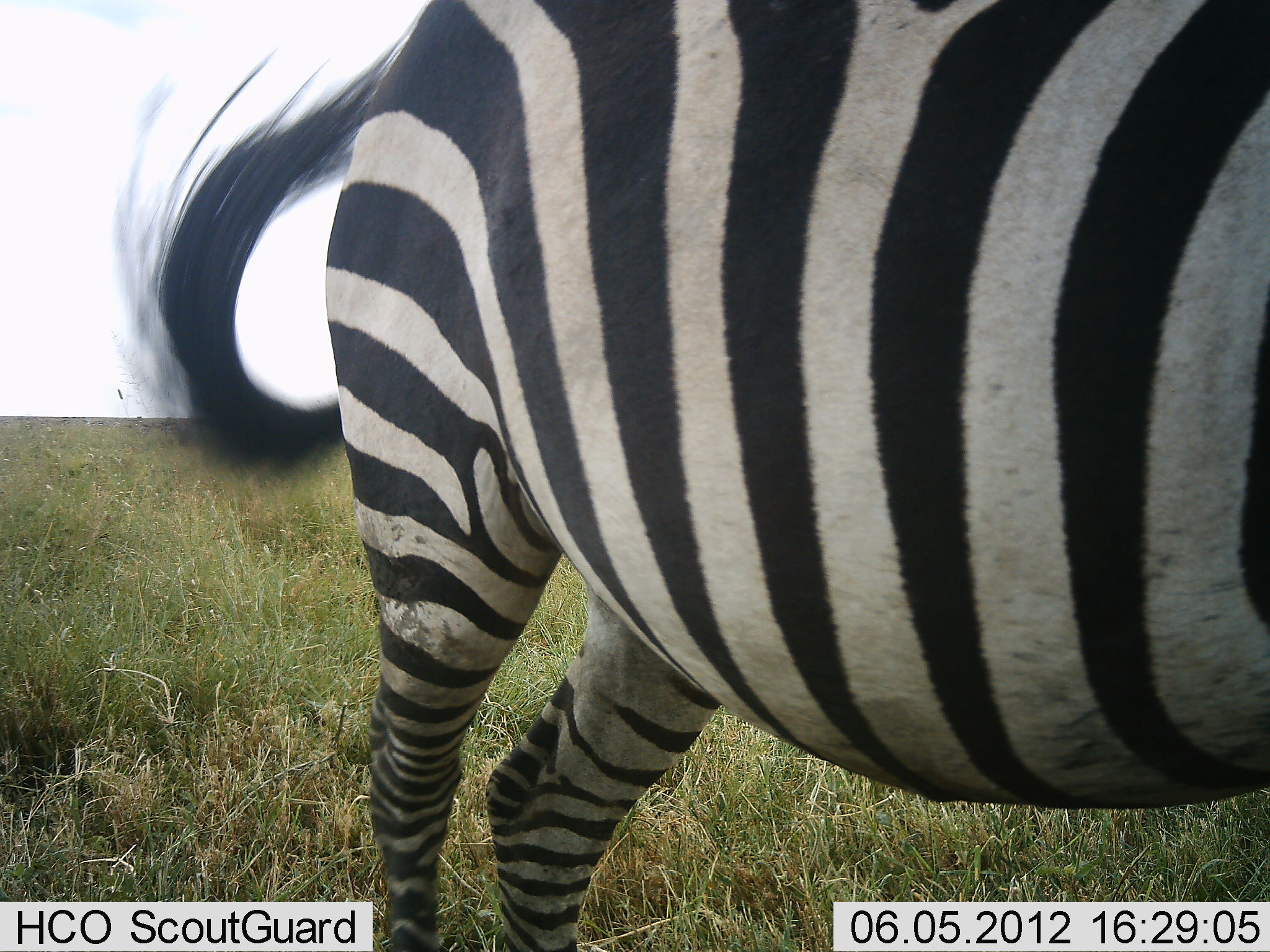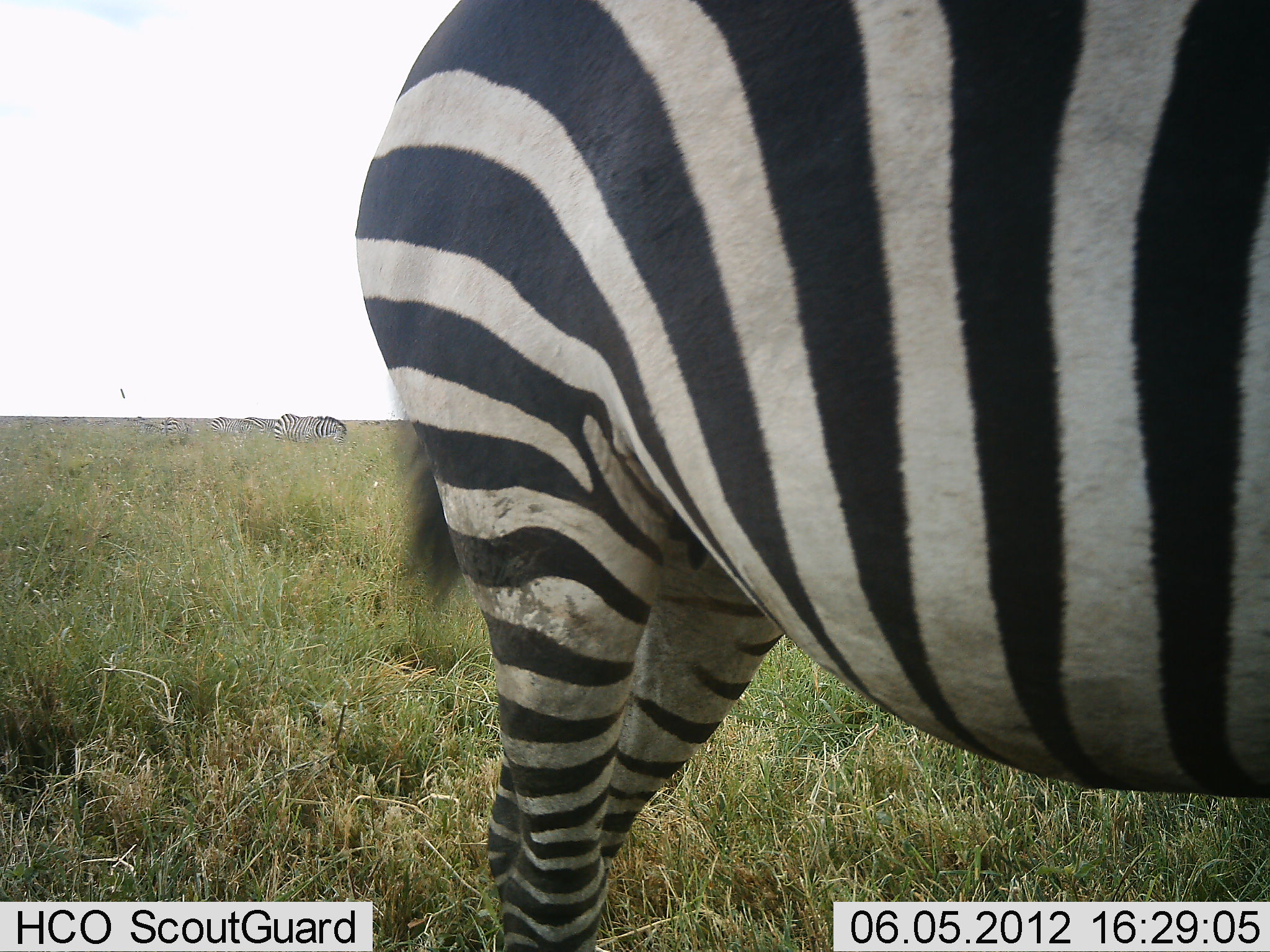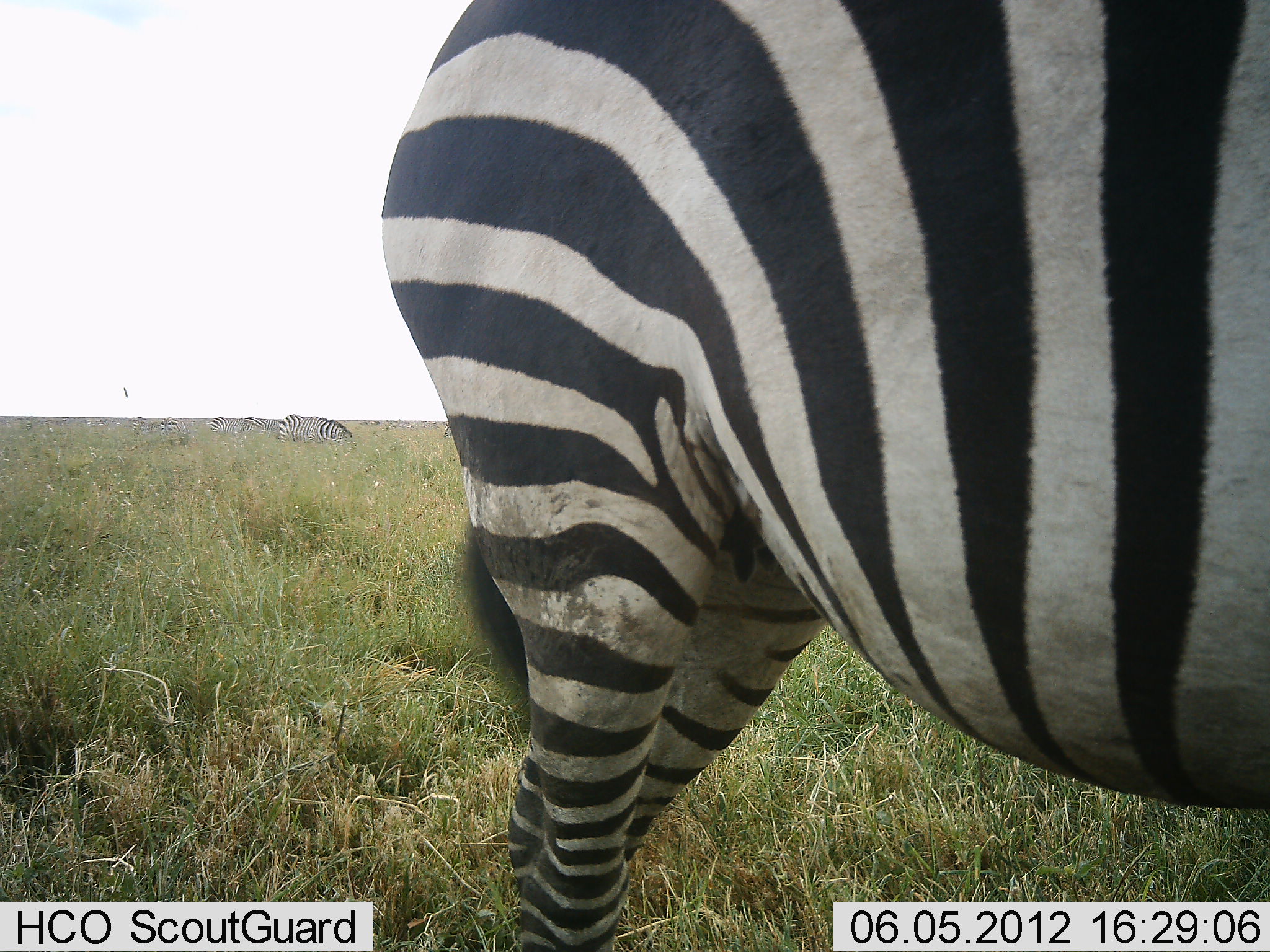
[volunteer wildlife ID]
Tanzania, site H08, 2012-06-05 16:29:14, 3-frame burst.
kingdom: Animalia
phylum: Chordata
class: Mammalia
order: Perissodactyla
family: Equidae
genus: Equus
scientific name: Equus quagga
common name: plains zebra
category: zebra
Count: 5.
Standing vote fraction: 60%.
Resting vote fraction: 0%.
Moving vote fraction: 60%.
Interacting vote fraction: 0%.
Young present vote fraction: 0%.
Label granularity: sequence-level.